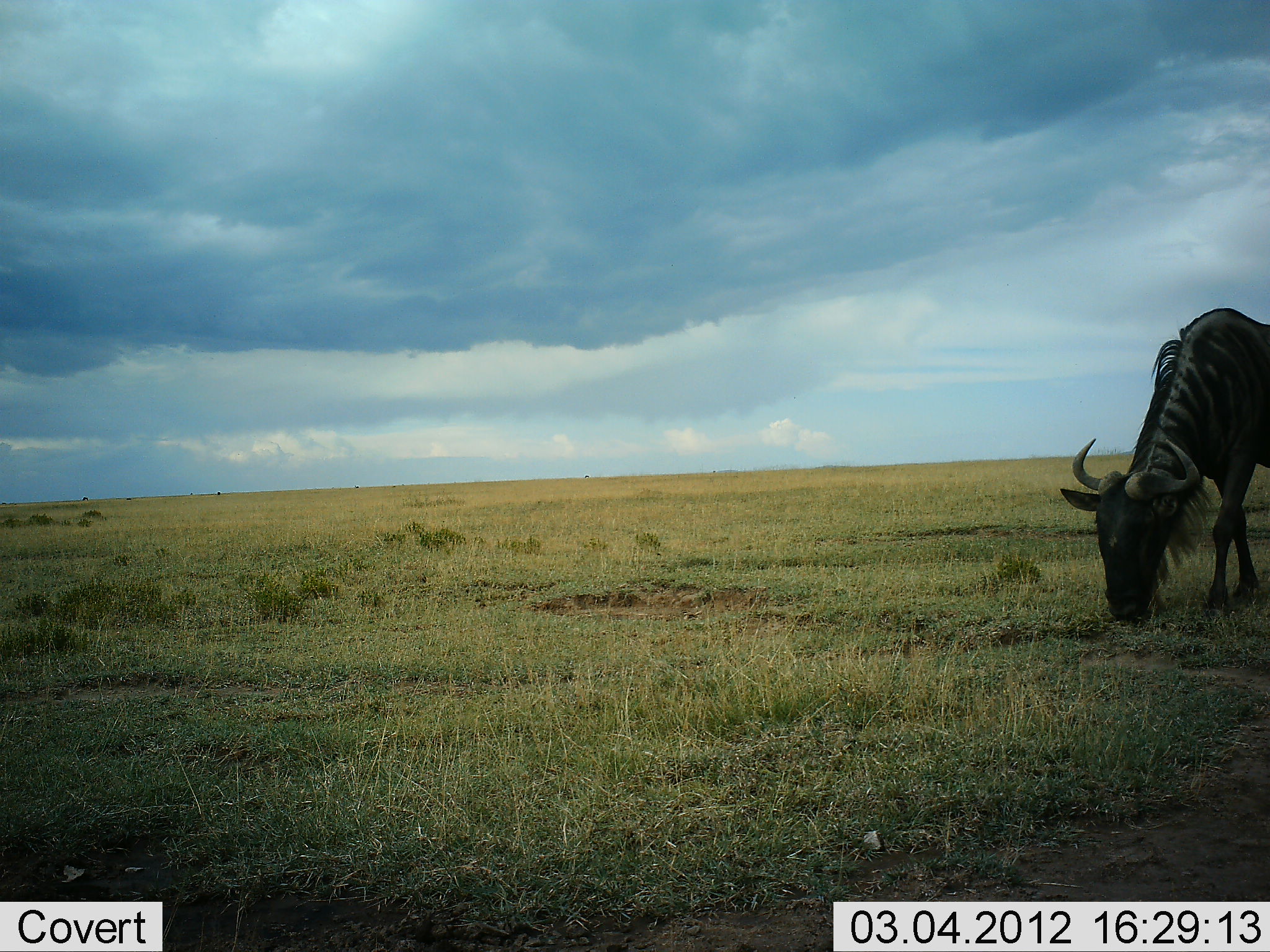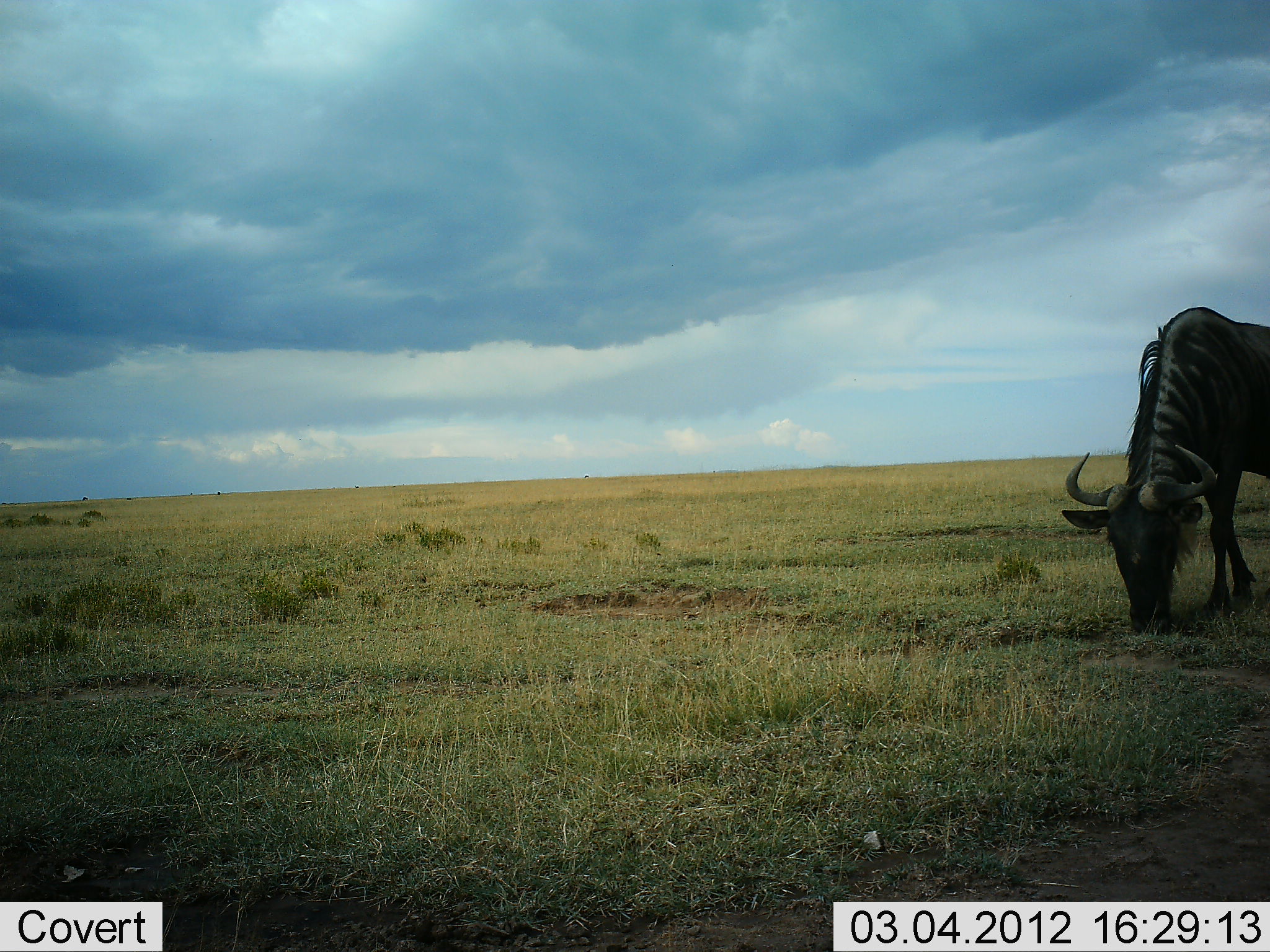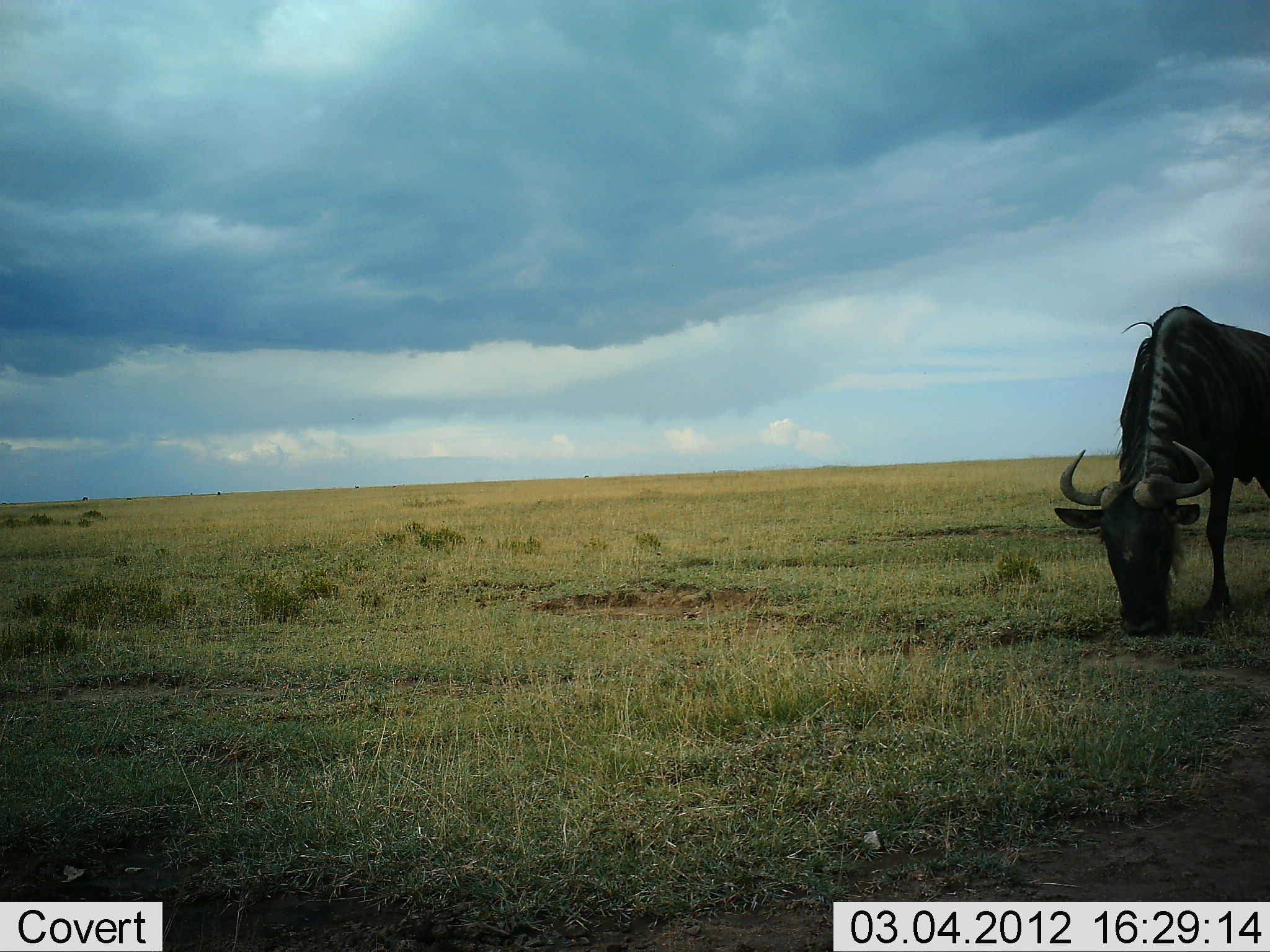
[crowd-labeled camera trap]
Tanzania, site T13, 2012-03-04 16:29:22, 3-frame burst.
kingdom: Animalia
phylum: Chordata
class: Mammalia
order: Artiodactyla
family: Bovidae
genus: Connochaetes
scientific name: Connochaetes taurinus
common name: blue wildebeest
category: wildebeest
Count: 1.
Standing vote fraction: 17%.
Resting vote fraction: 0%.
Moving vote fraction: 17%.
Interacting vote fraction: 0%.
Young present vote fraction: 0%.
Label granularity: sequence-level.